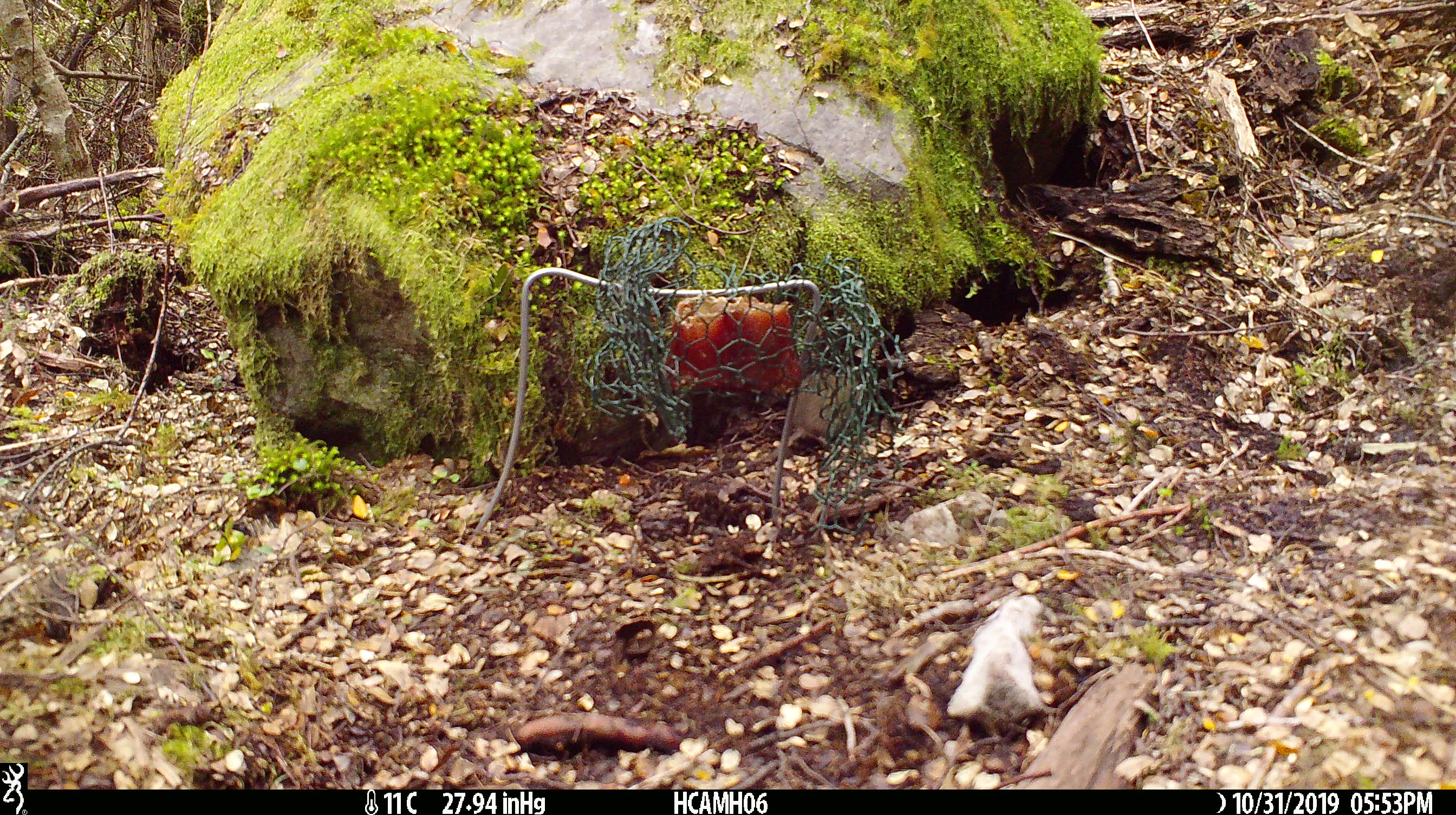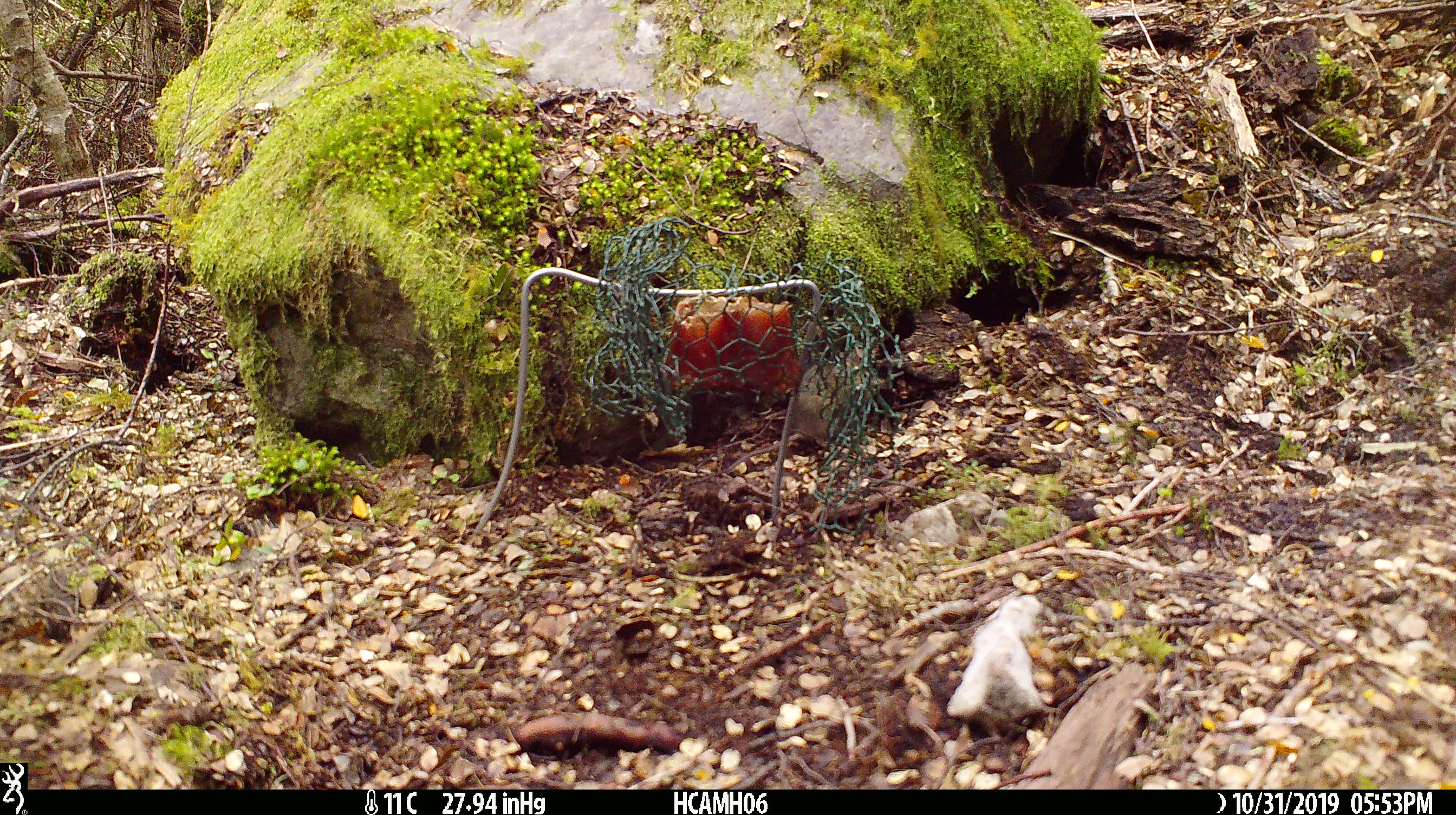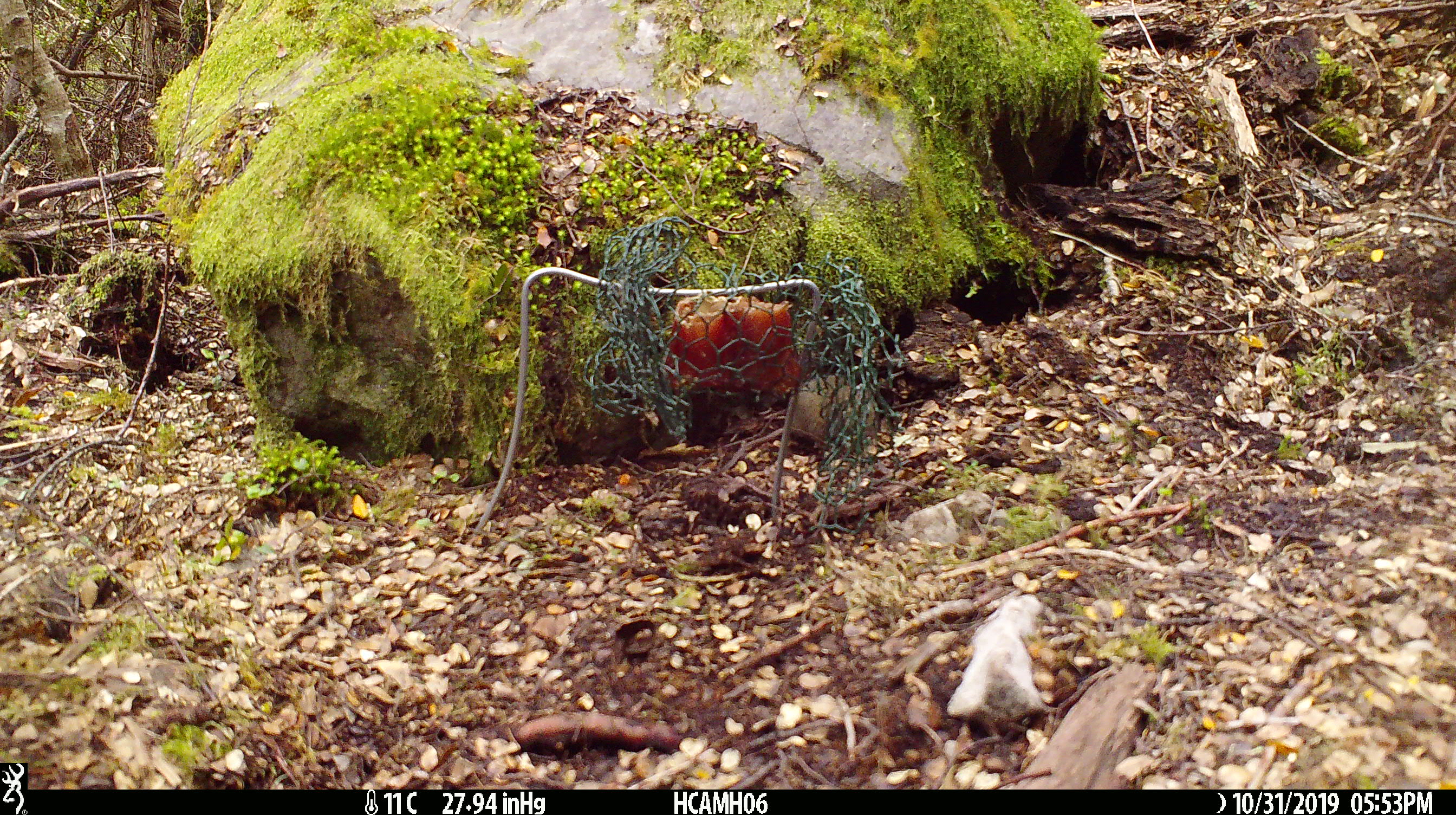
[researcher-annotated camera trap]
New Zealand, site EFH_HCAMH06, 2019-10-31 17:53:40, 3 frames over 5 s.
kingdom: Animalia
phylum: Chordata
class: Mammalia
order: Rodentia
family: Muridae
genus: Mus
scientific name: Mus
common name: mouse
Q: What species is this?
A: Mouse (Mus).